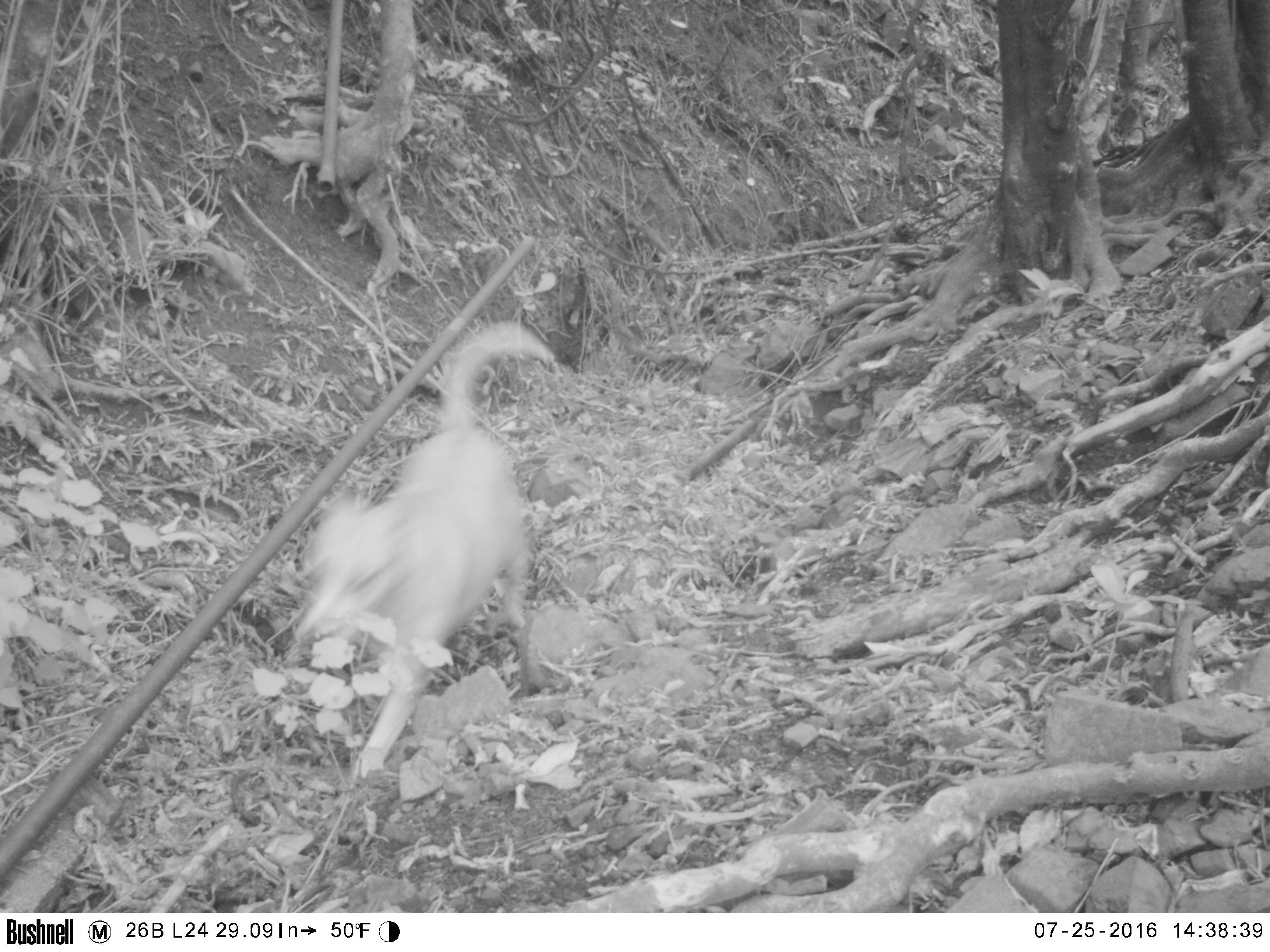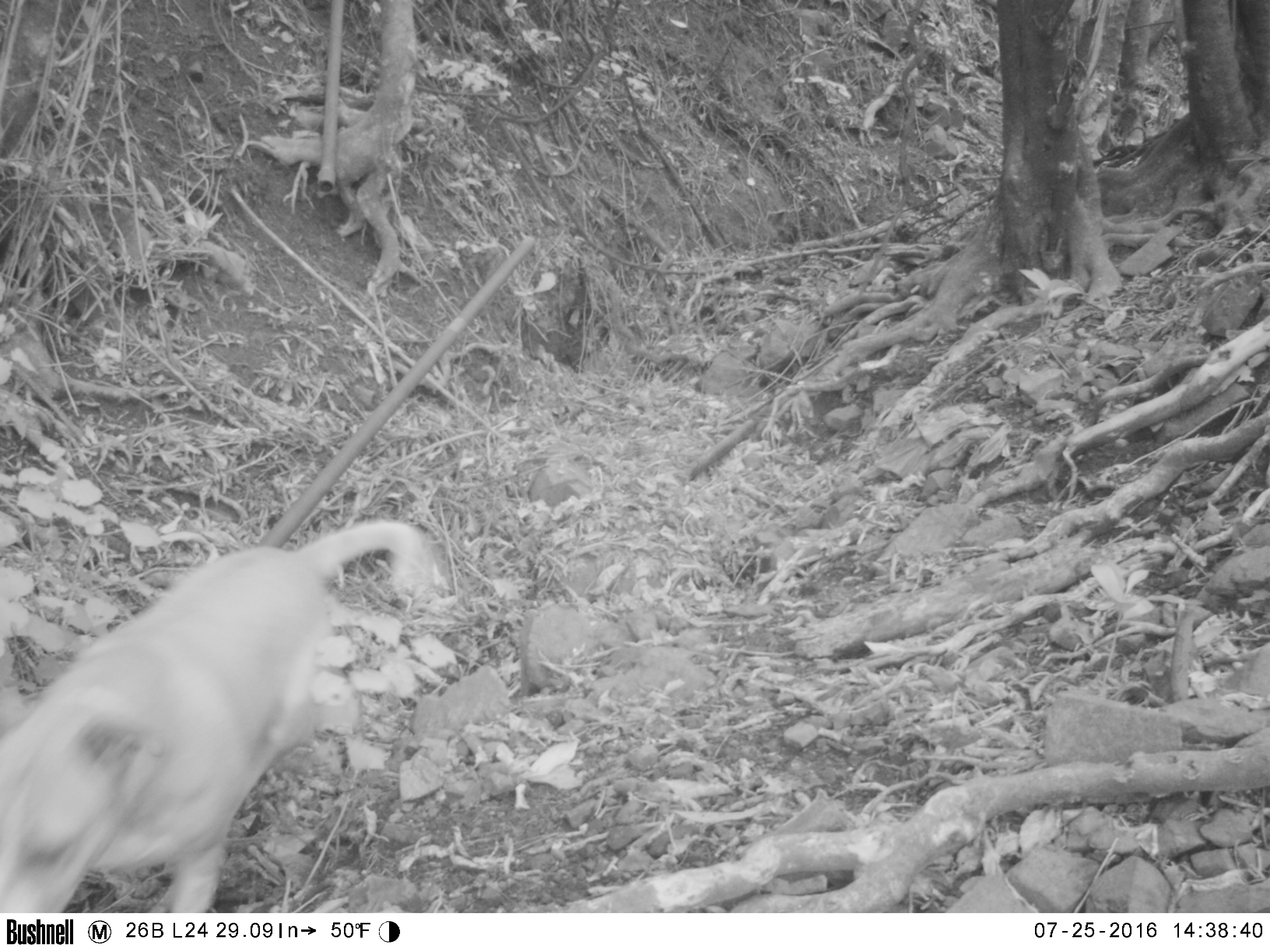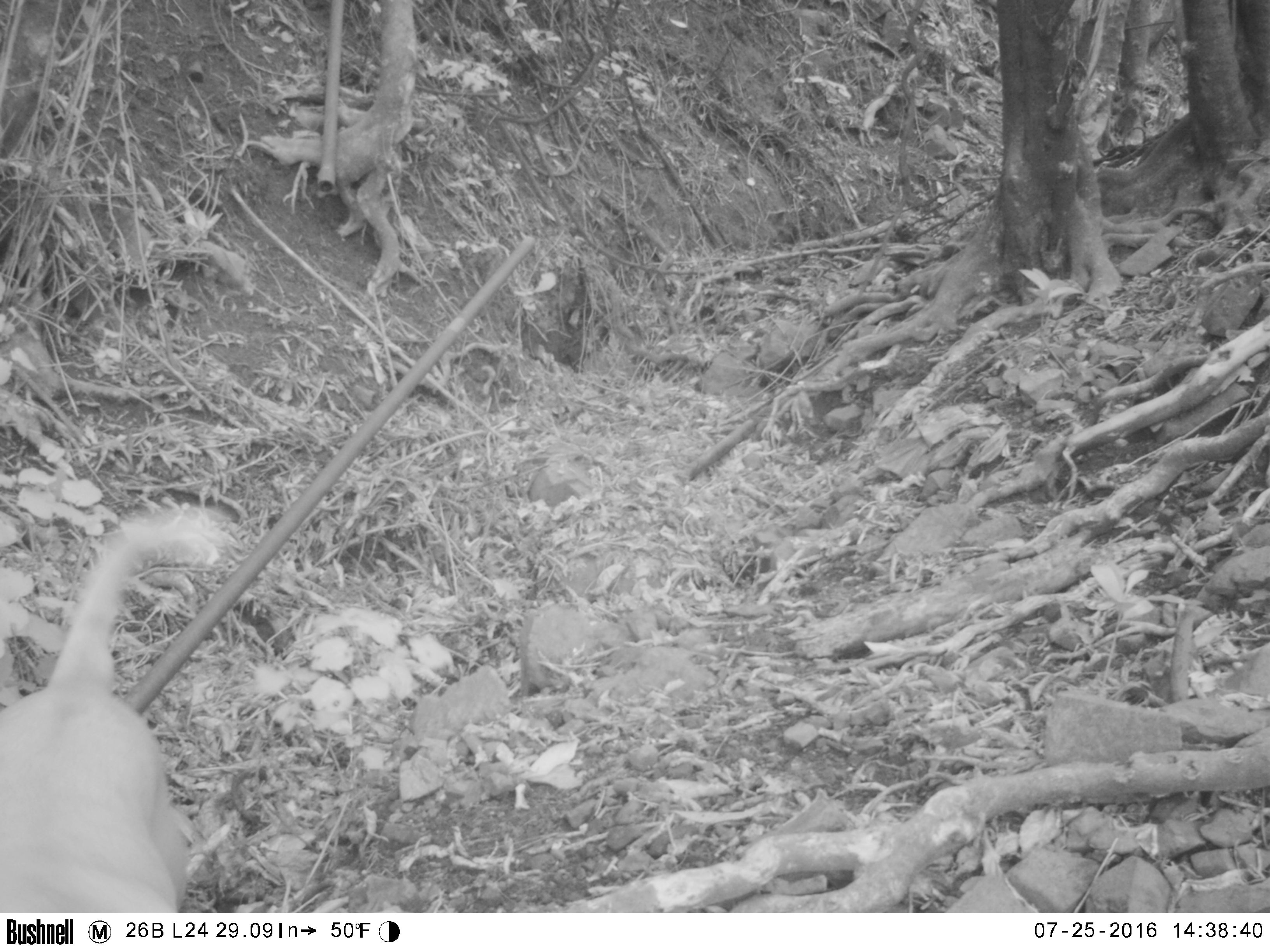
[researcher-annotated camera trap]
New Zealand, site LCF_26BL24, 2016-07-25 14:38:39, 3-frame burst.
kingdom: Animalia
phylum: Chordata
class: Mammalia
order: Carnivora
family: Canidae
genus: Canis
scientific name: Canis familiaris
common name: domestic dog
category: dog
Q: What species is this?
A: Dog (domestic dog) (Canis familiaris).